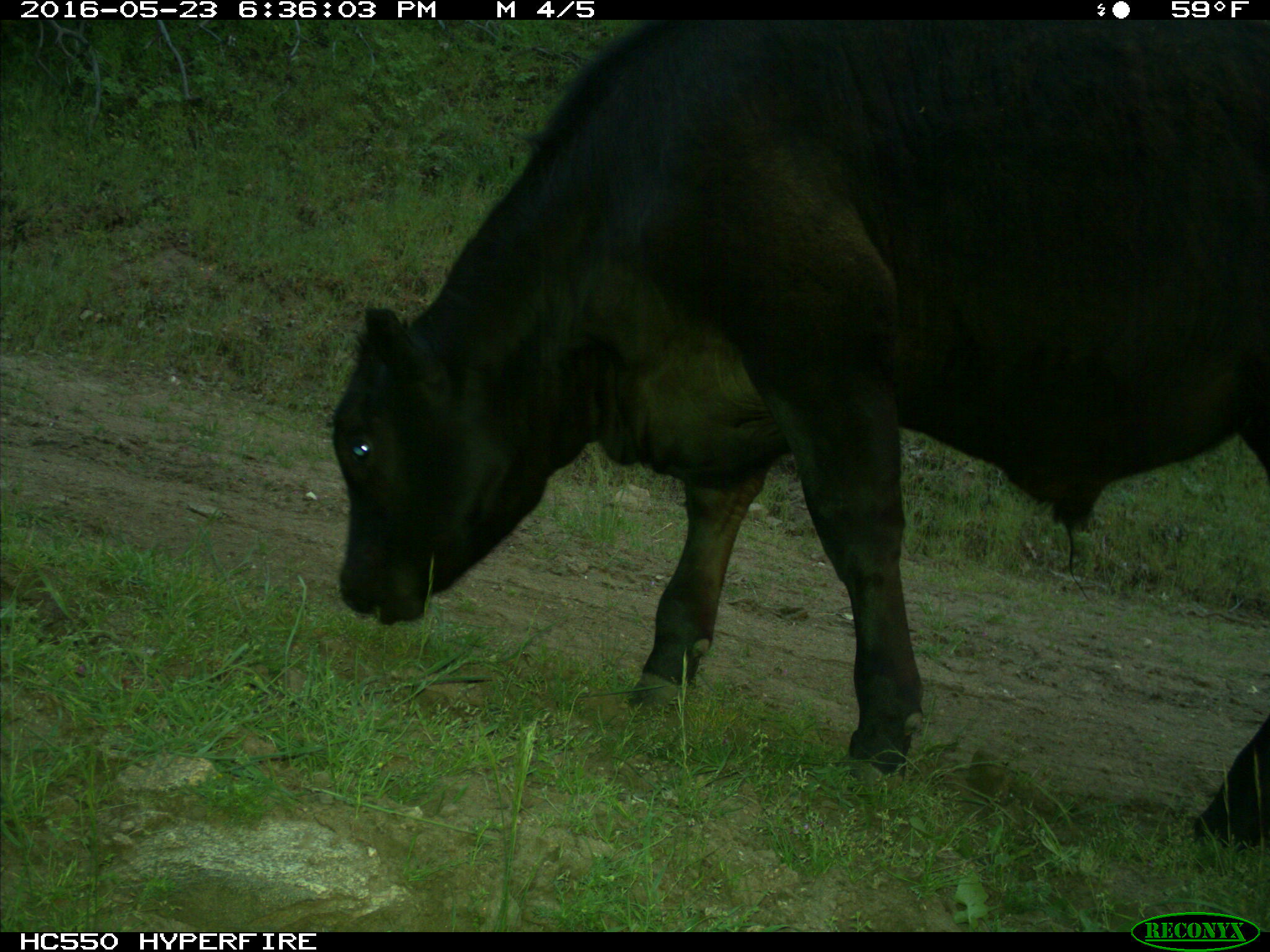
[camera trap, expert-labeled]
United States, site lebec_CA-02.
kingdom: Animalia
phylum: Chordata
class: Mammalia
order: Artiodactyla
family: Bovidae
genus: Bos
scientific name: Bos taurus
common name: domestic cow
Bos taurus (domestic cow).